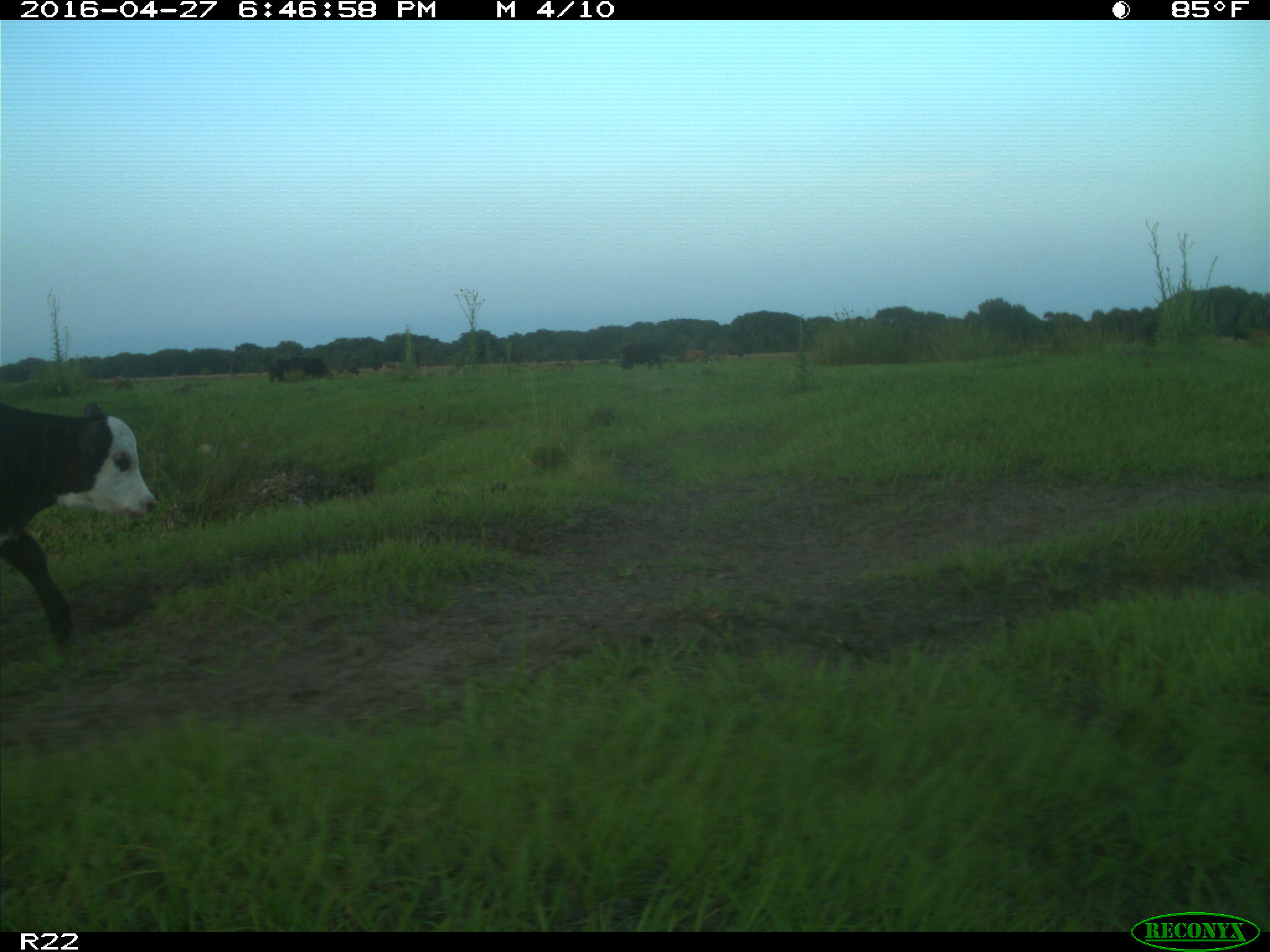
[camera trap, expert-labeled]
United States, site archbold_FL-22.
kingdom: Animalia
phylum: Chordata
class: Mammalia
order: Artiodactyla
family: Bovidae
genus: Bos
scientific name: Bos taurus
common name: domestic cow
Bos taurus (domestic cow).